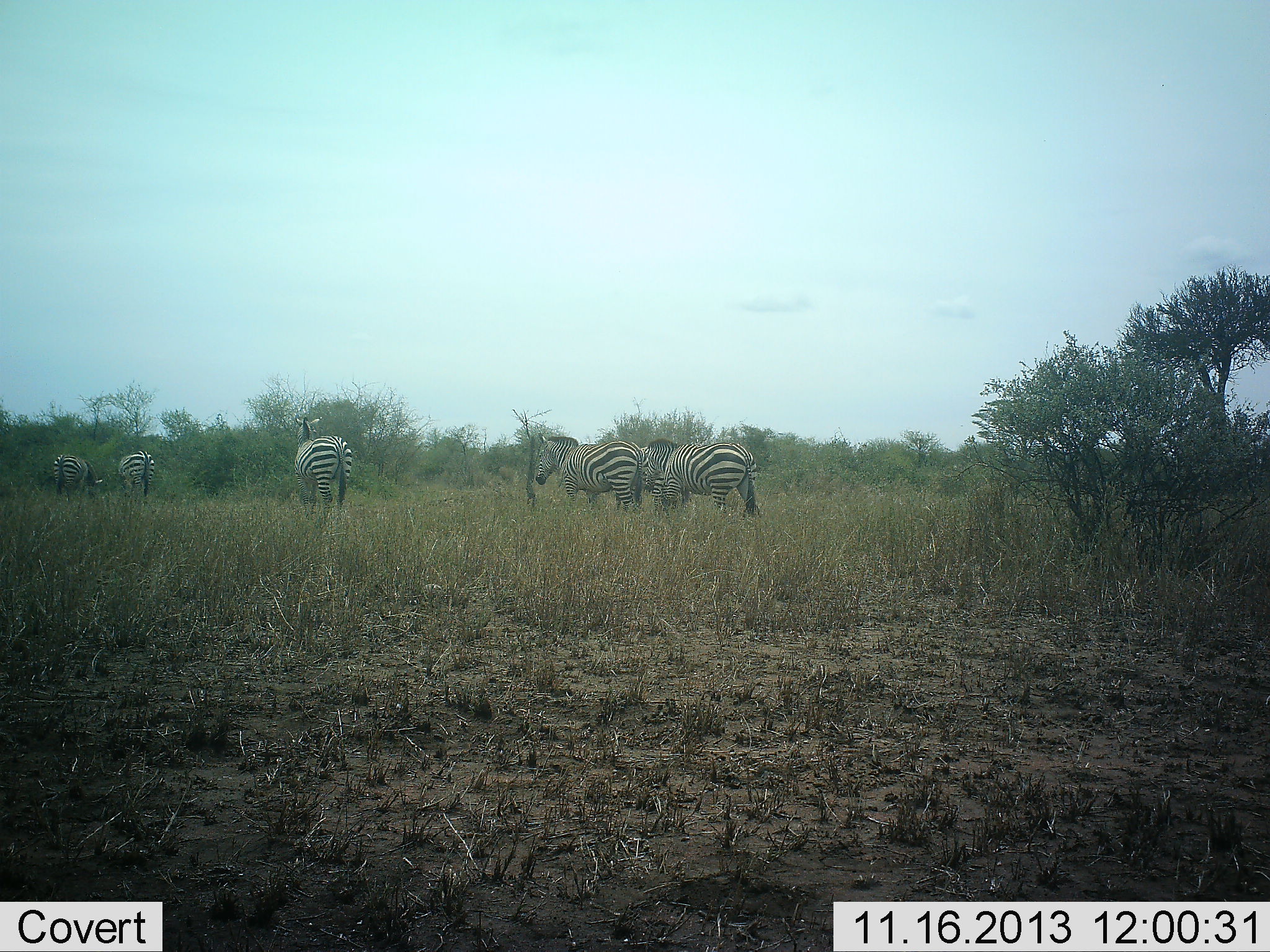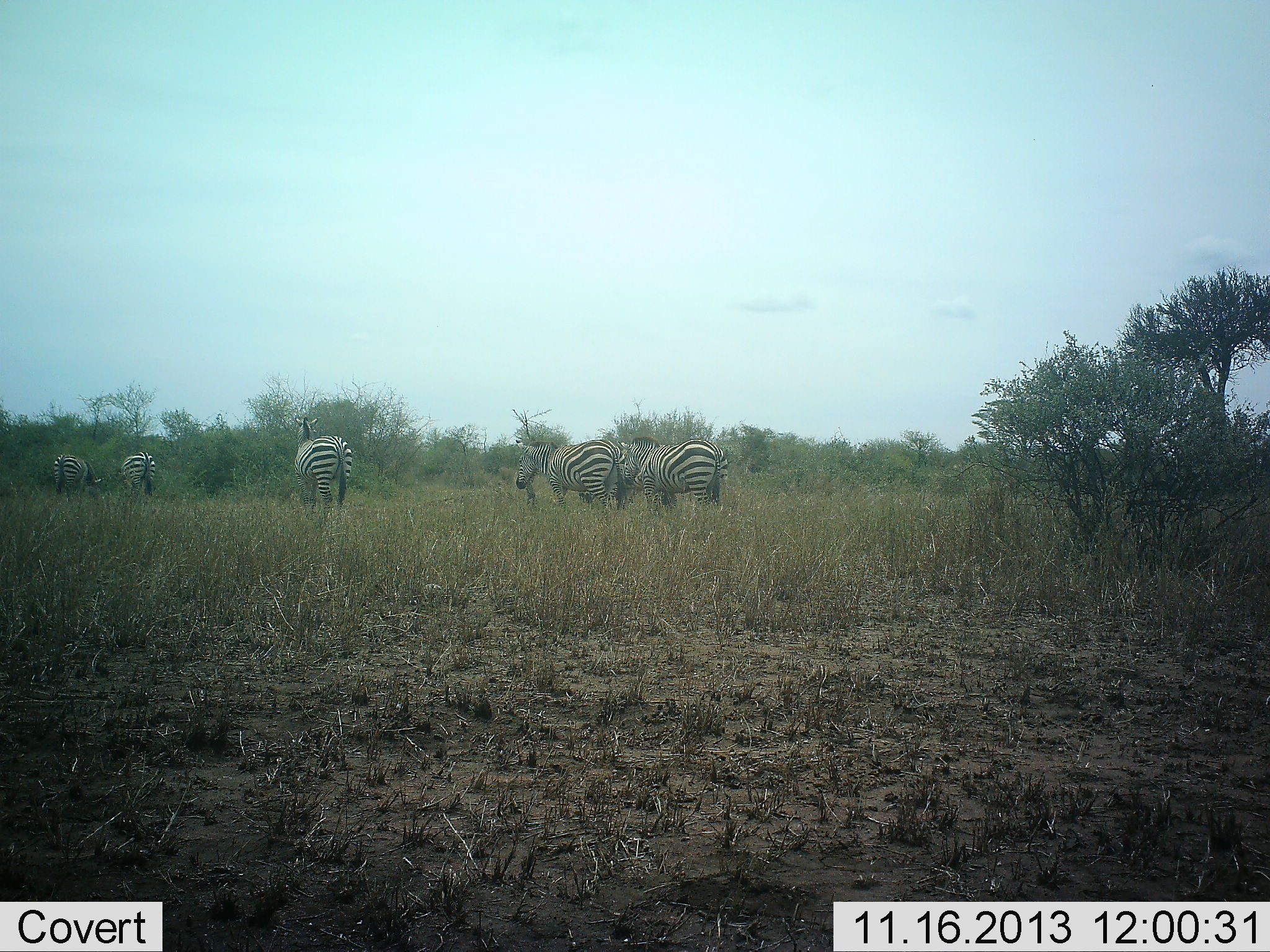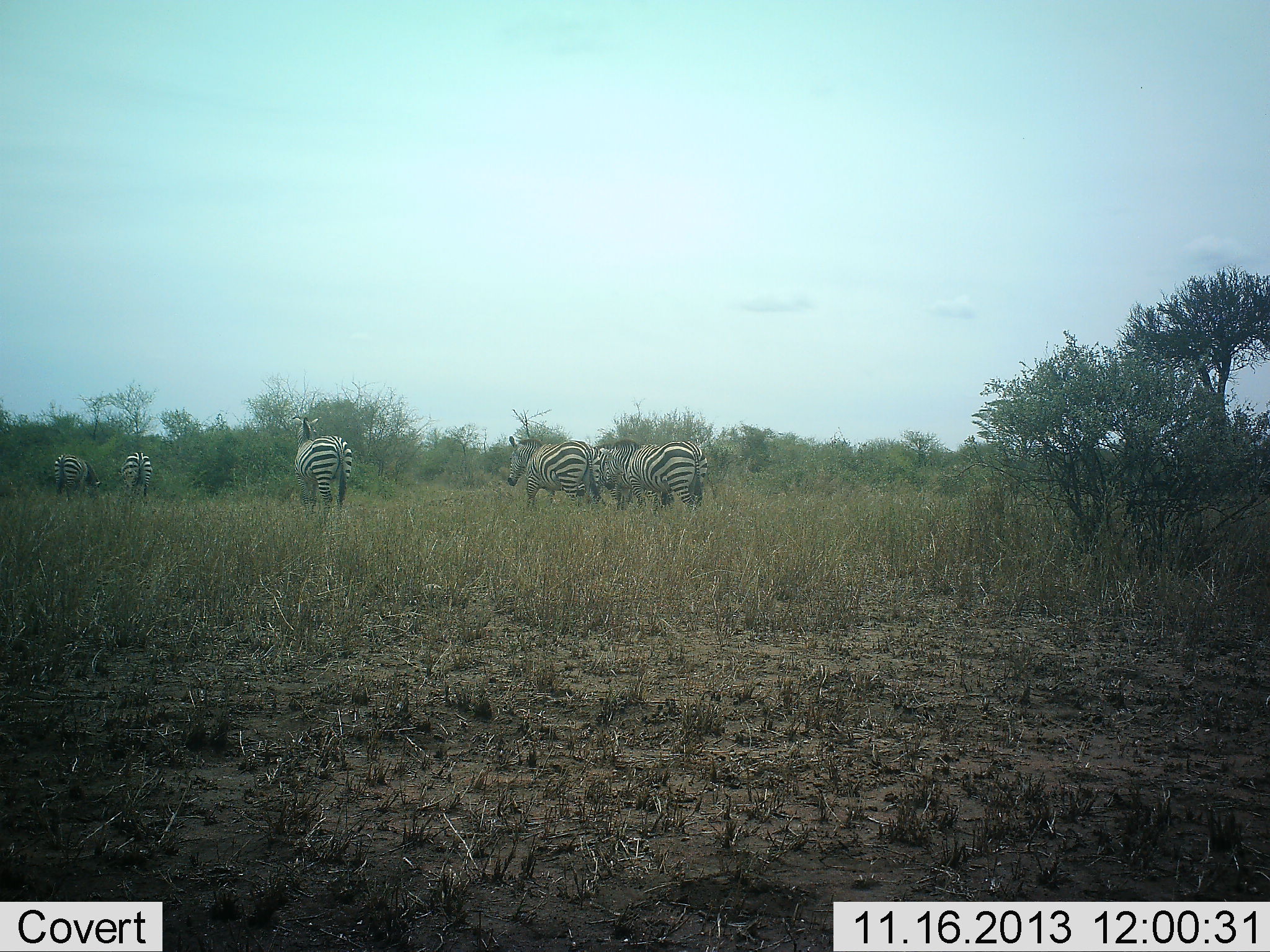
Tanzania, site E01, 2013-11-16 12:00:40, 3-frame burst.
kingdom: Animalia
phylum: Chordata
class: Mammalia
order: Perissodactyla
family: Equidae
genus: Equus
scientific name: Equus quagga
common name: plains zebra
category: zebra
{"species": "zebra (plains zebra) (Equus quagga)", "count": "5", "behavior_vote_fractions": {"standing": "59%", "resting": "4%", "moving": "72%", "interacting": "4%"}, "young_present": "0%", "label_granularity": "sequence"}